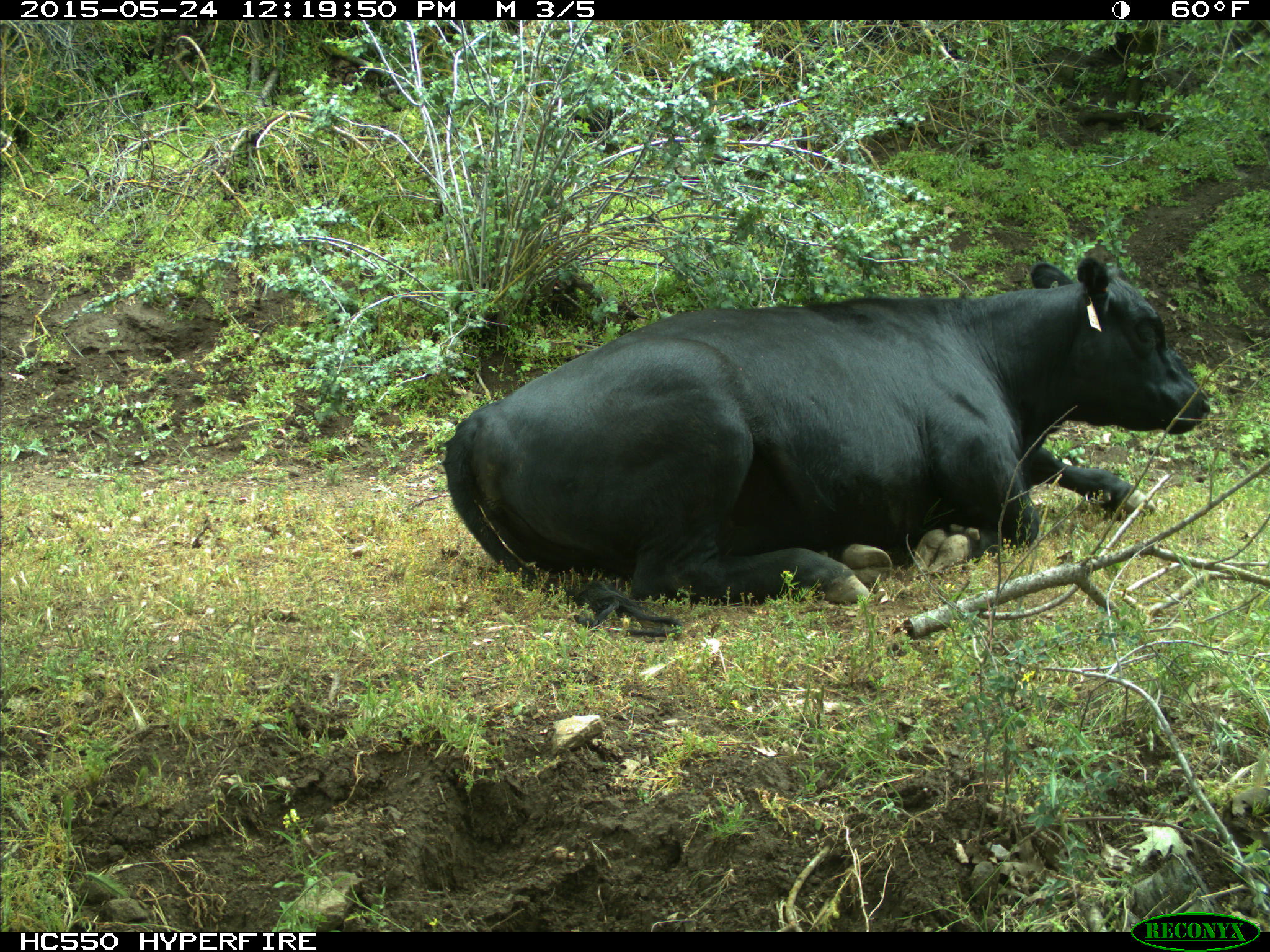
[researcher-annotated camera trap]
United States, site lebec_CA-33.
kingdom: Animalia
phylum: Chordata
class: Mammalia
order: Artiodactyla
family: Bovidae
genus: Bos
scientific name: Bos taurus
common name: domestic cow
Bos taurus (domestic cow).